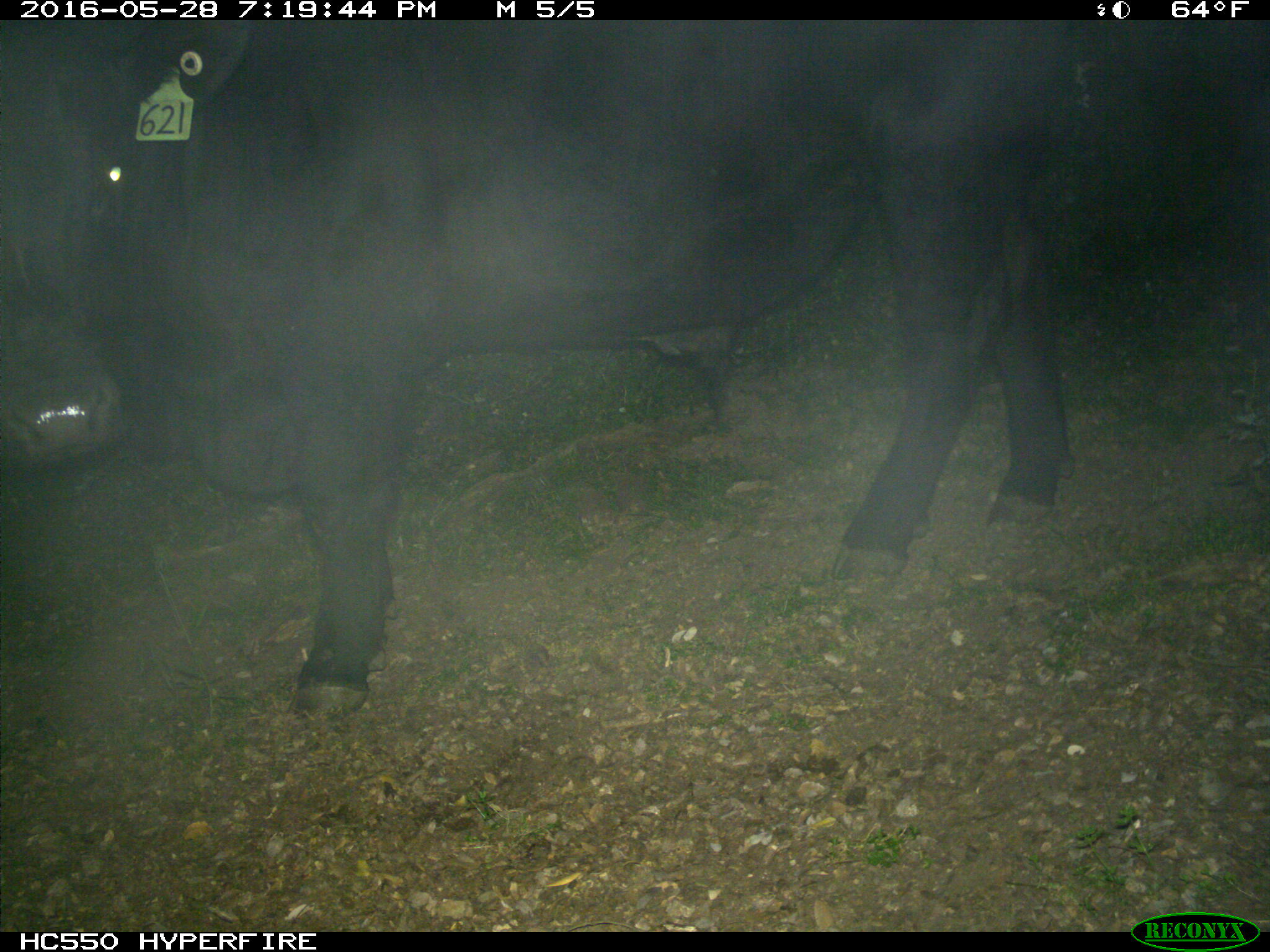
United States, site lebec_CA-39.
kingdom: Animalia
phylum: Chordata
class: Mammalia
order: Artiodactyla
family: Bovidae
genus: Bos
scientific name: Bos taurus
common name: domestic cow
Bos taurus (domestic cow).